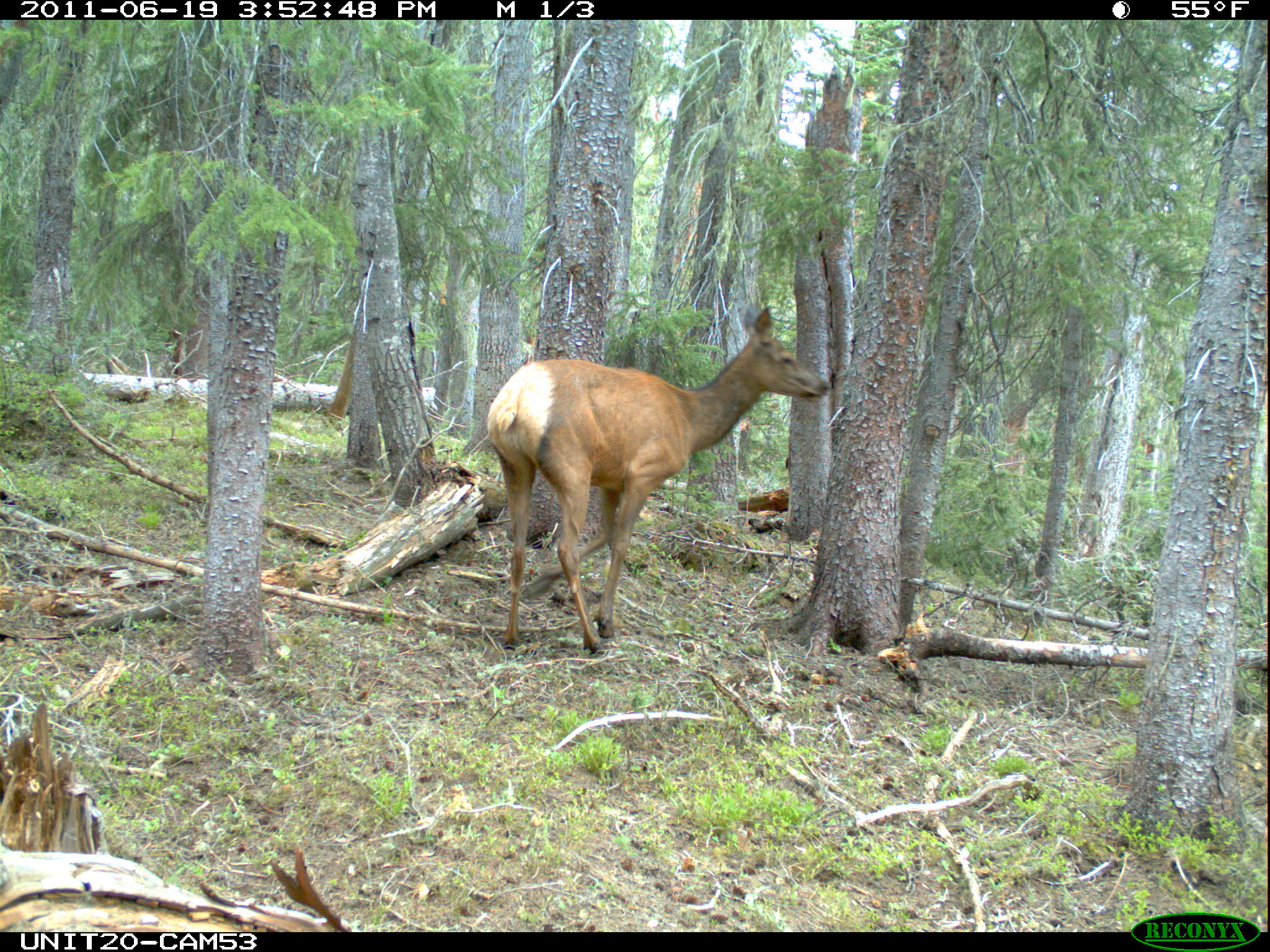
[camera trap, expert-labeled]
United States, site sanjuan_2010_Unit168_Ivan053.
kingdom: Animalia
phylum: Chordata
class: Mammalia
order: Artiodactyla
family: Cervidae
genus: Cervus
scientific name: Cervus elaphus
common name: red deer